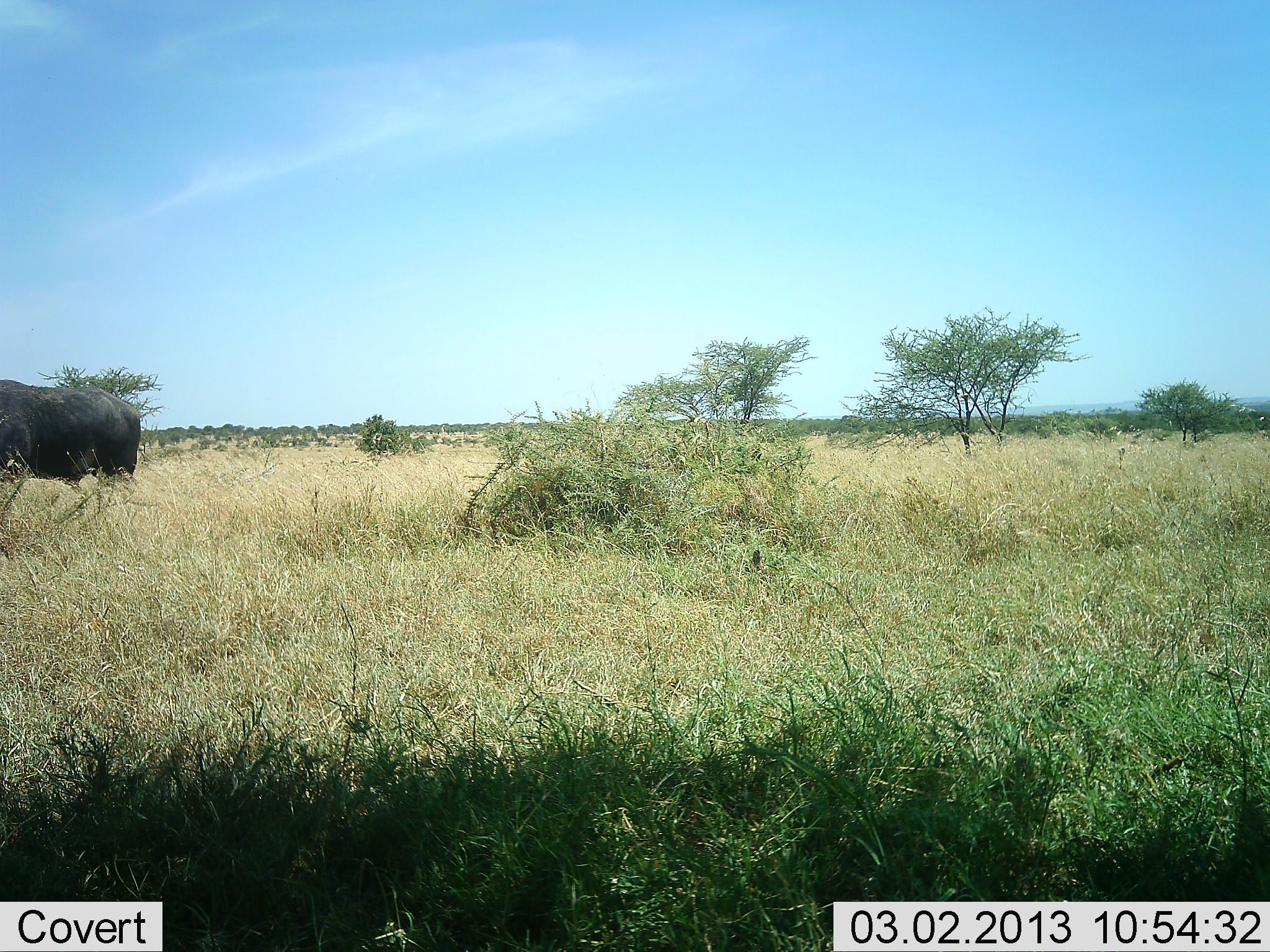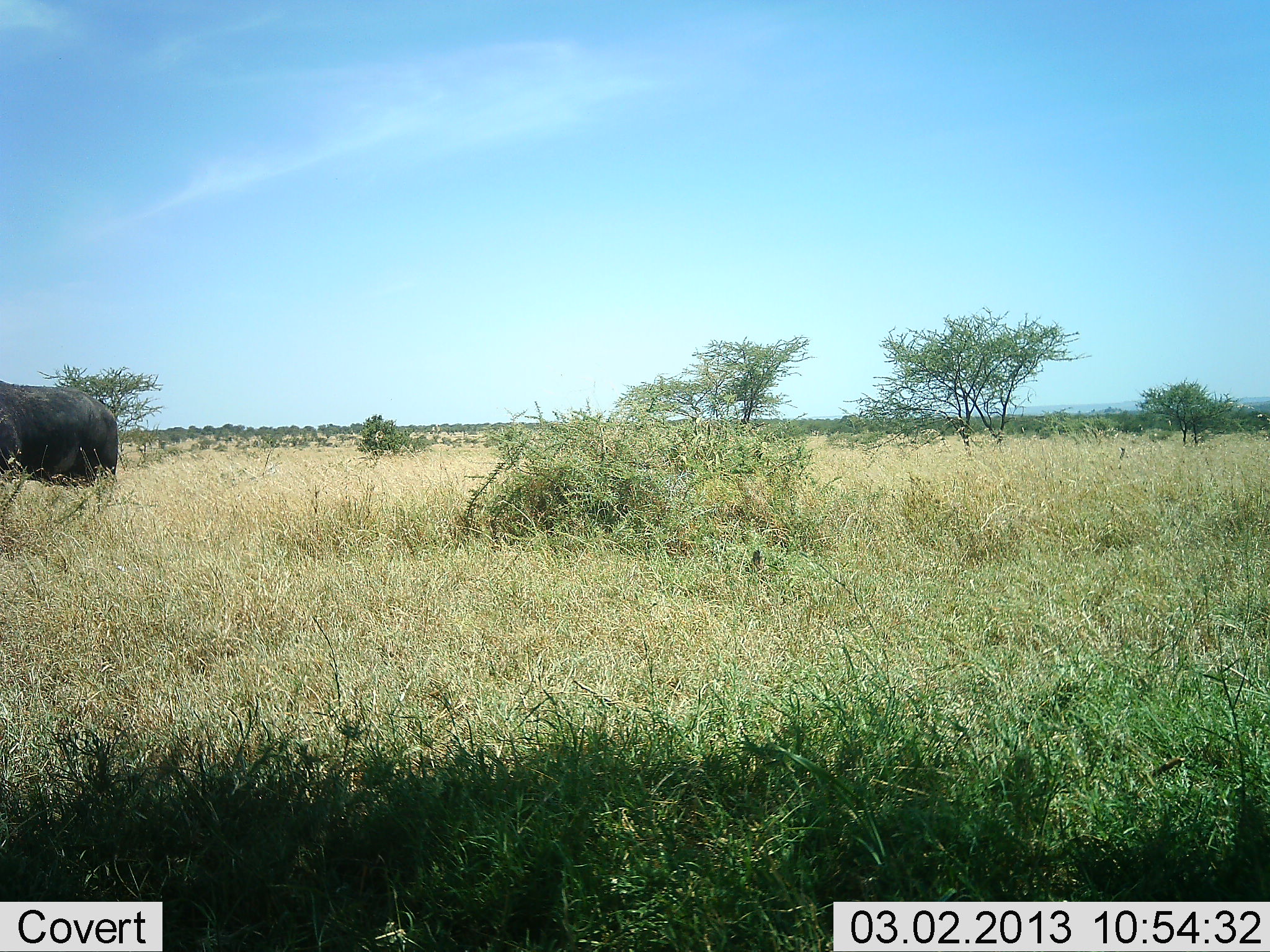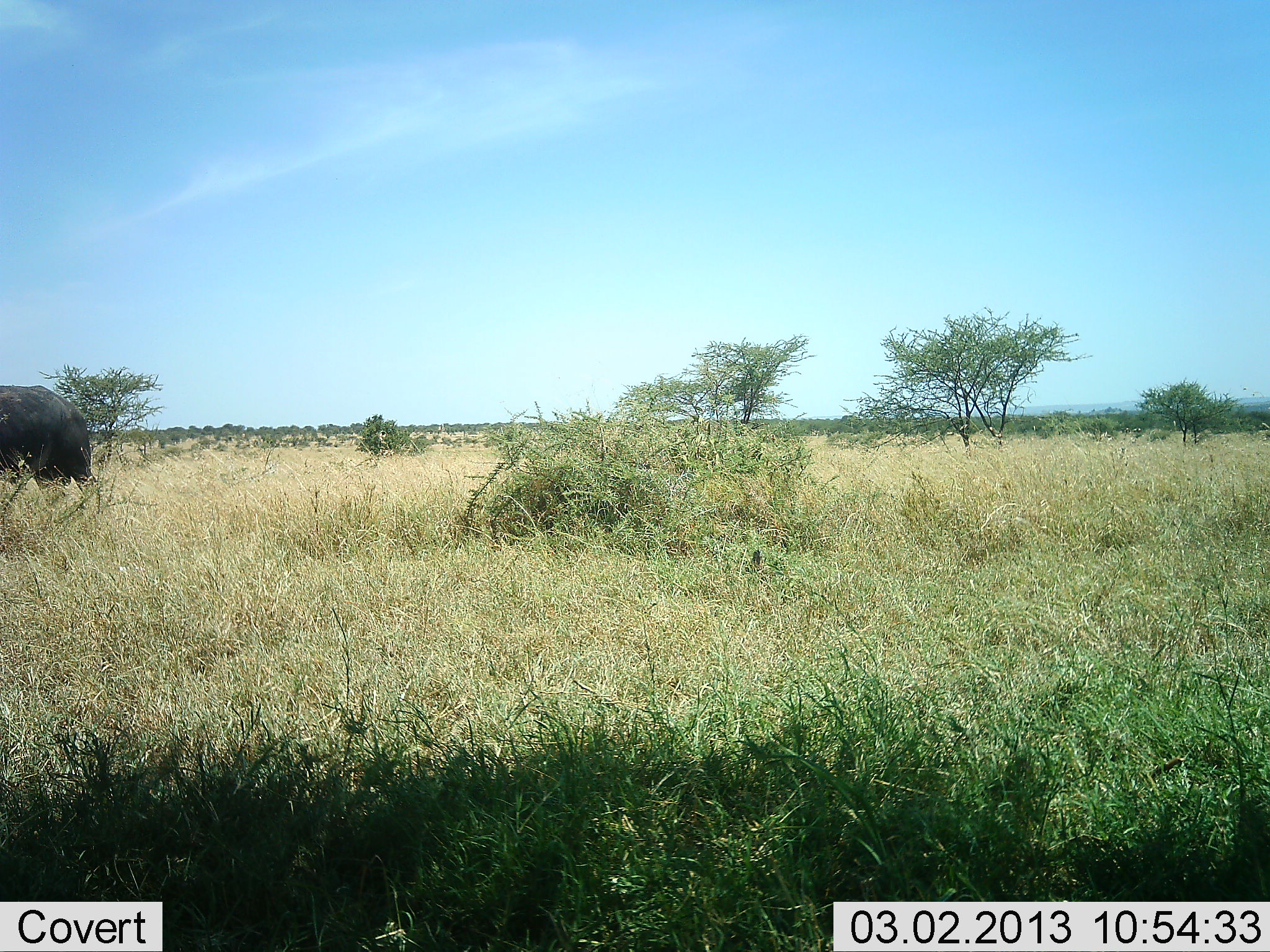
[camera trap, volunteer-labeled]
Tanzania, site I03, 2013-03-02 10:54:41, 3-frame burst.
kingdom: Animalia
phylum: Chordata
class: Mammalia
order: Artiodactyla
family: Bovidae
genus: Syncerus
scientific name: Syncerus caffer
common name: cape buffalo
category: buffalo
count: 1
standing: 38%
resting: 0%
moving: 52%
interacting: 0%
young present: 0%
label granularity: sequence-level